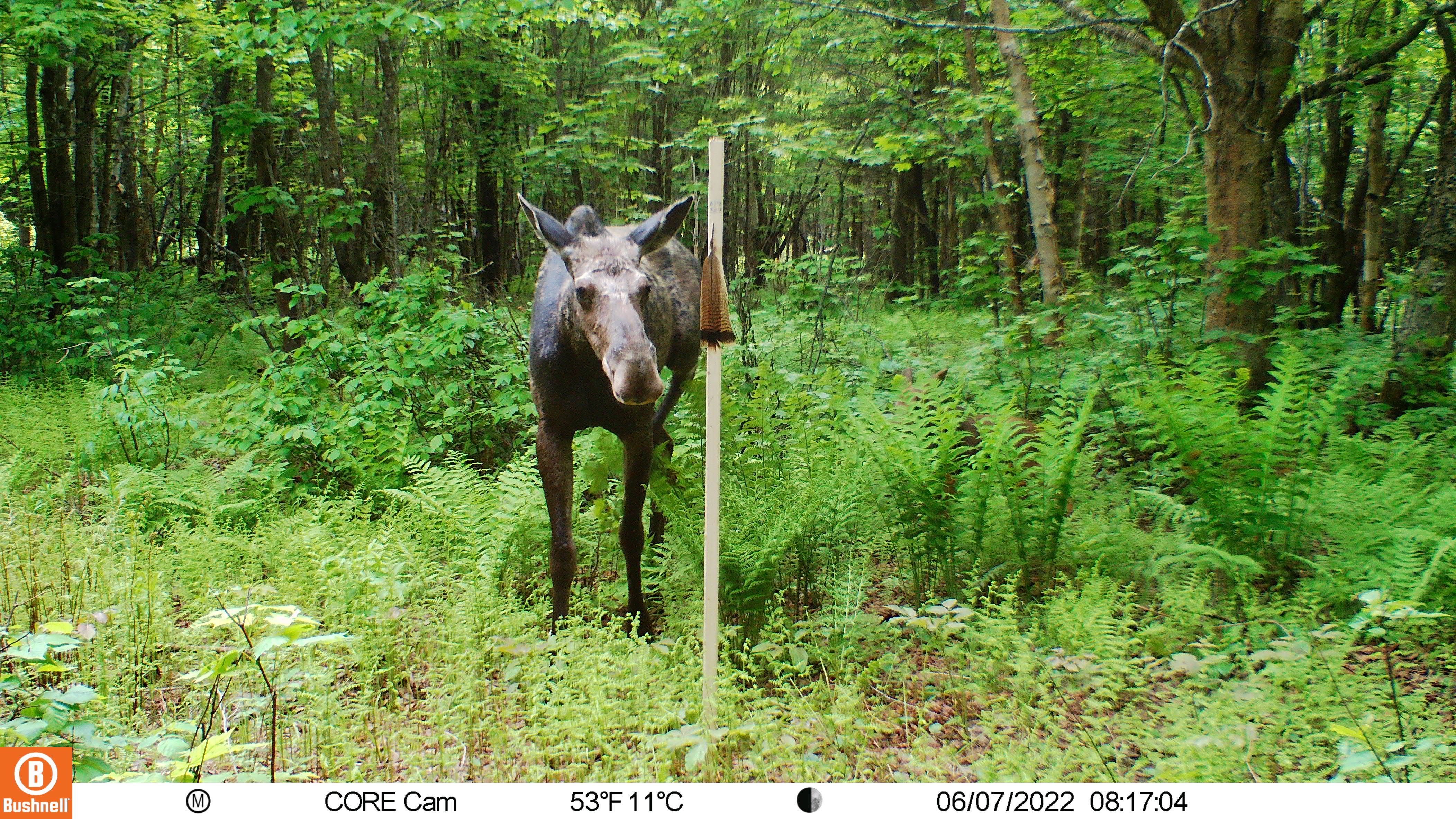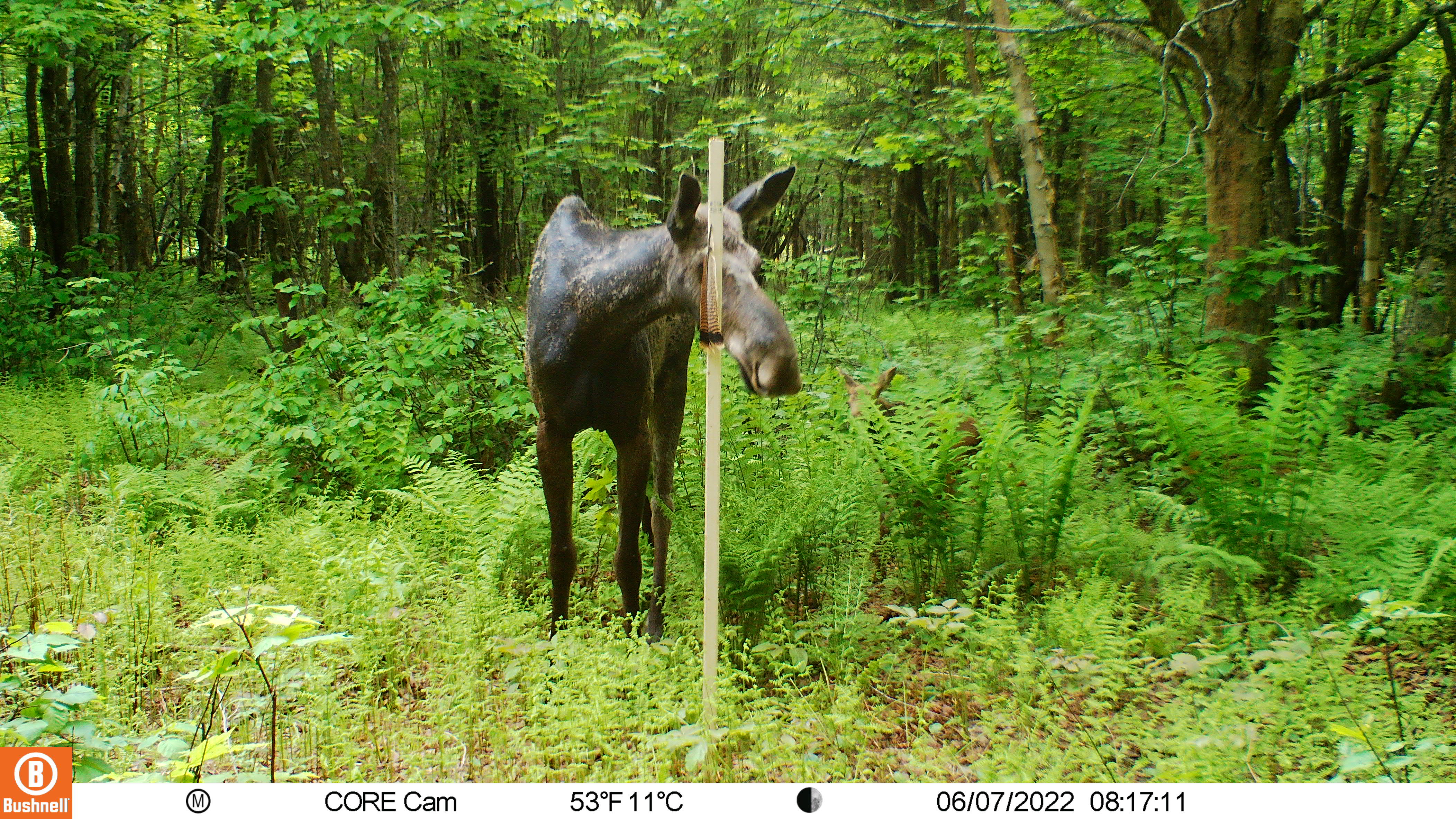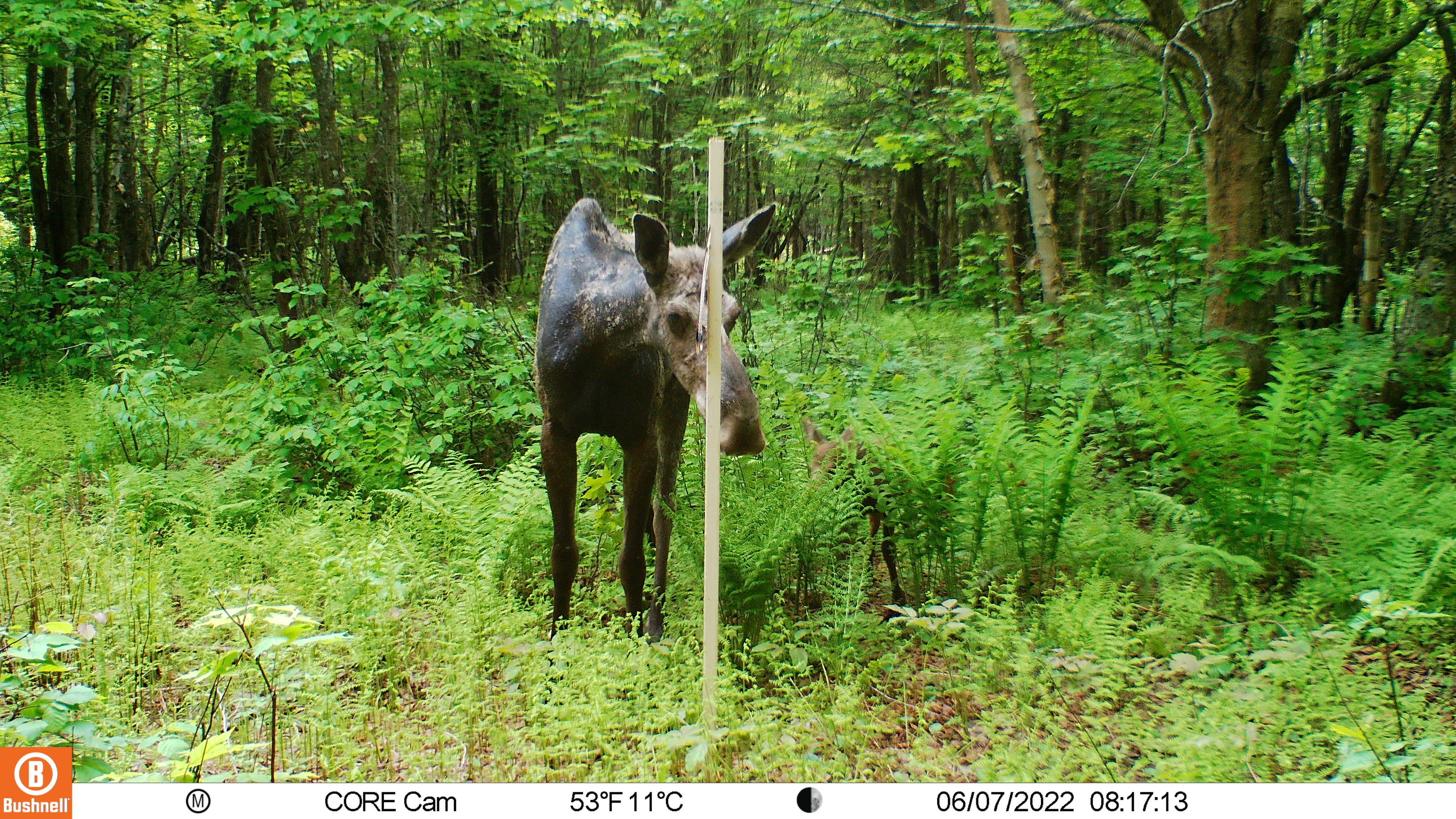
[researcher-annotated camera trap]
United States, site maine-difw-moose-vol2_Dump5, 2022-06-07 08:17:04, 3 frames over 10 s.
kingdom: Animalia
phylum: Chordata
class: Mammalia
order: Artiodactyla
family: Cervidae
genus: Alces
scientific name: Alces alces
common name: moose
Moose (Alces alces).